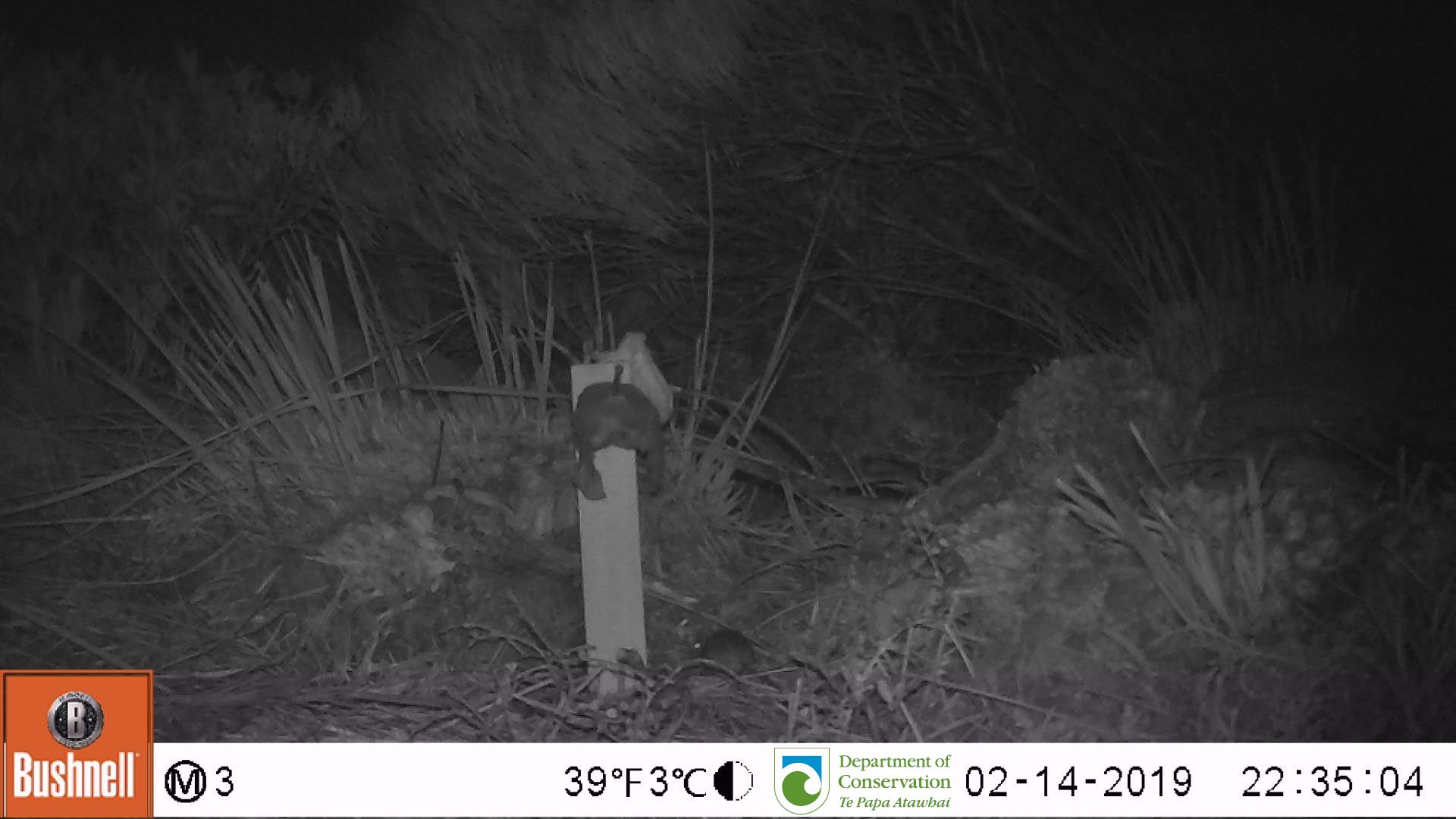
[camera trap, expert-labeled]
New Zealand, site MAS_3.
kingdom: Animalia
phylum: Chordata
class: Mammalia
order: Rodentia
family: Muridae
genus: Mus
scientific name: Mus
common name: mouse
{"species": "mouse (Mus)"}